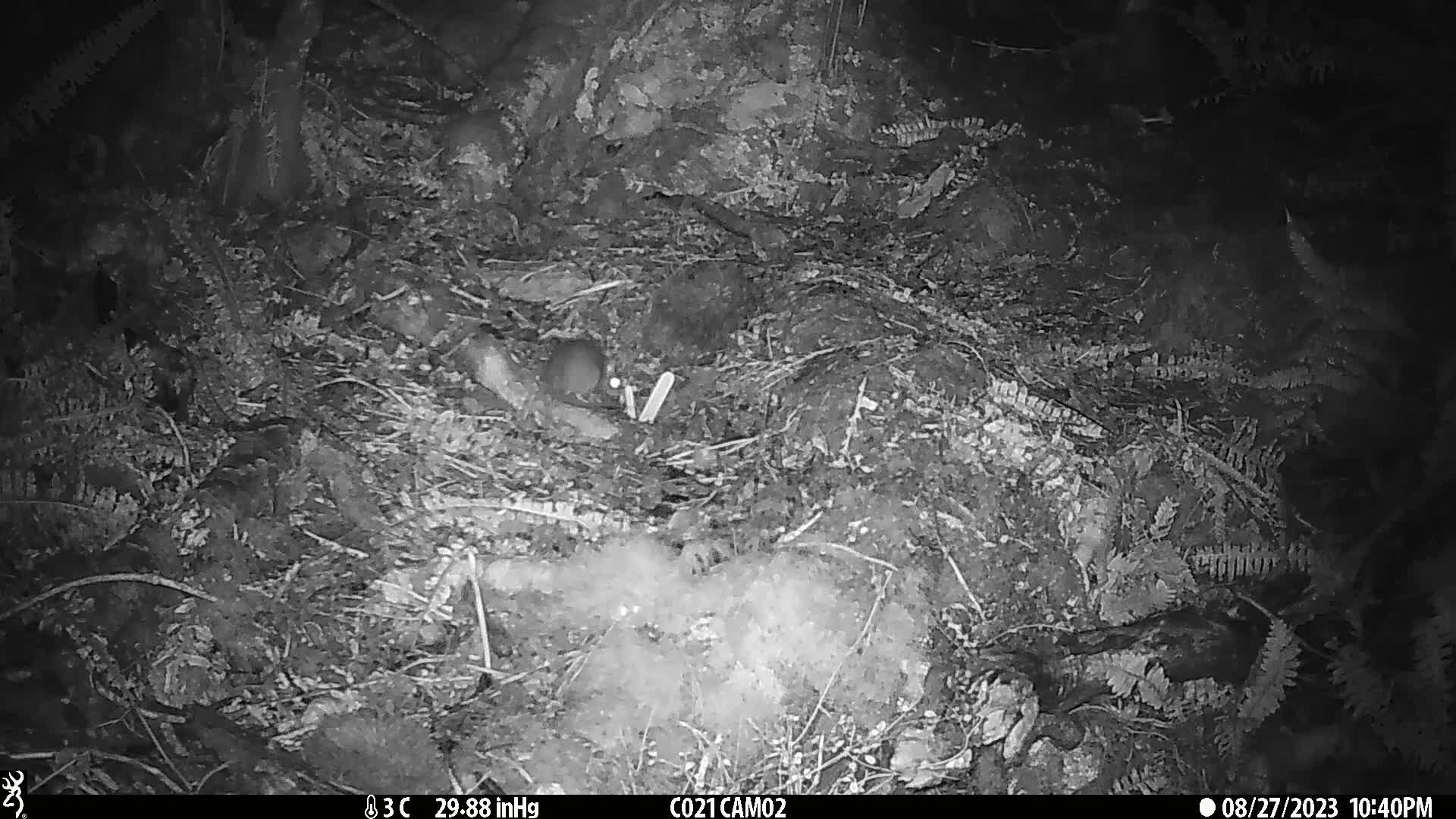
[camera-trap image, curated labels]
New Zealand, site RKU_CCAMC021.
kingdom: Animalia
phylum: Chordata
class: Mammalia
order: Rodentia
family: Muridae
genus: Rattus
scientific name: Rattus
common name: rat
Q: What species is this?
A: Rat (Rattus).